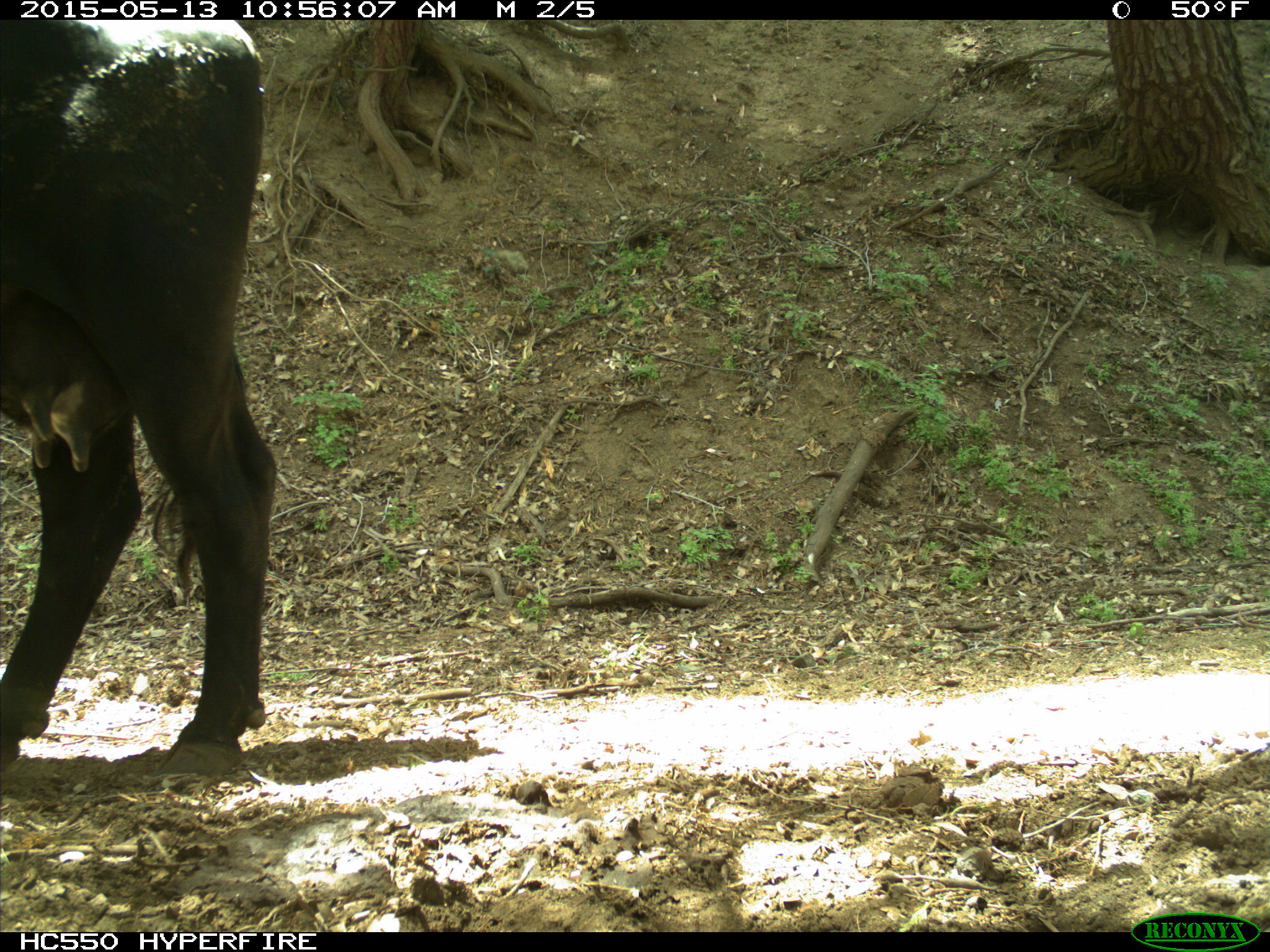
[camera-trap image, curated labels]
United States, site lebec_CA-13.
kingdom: Animalia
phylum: Chordata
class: Mammalia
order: Artiodactyla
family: Bovidae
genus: Bos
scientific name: Bos taurus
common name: domestic cow